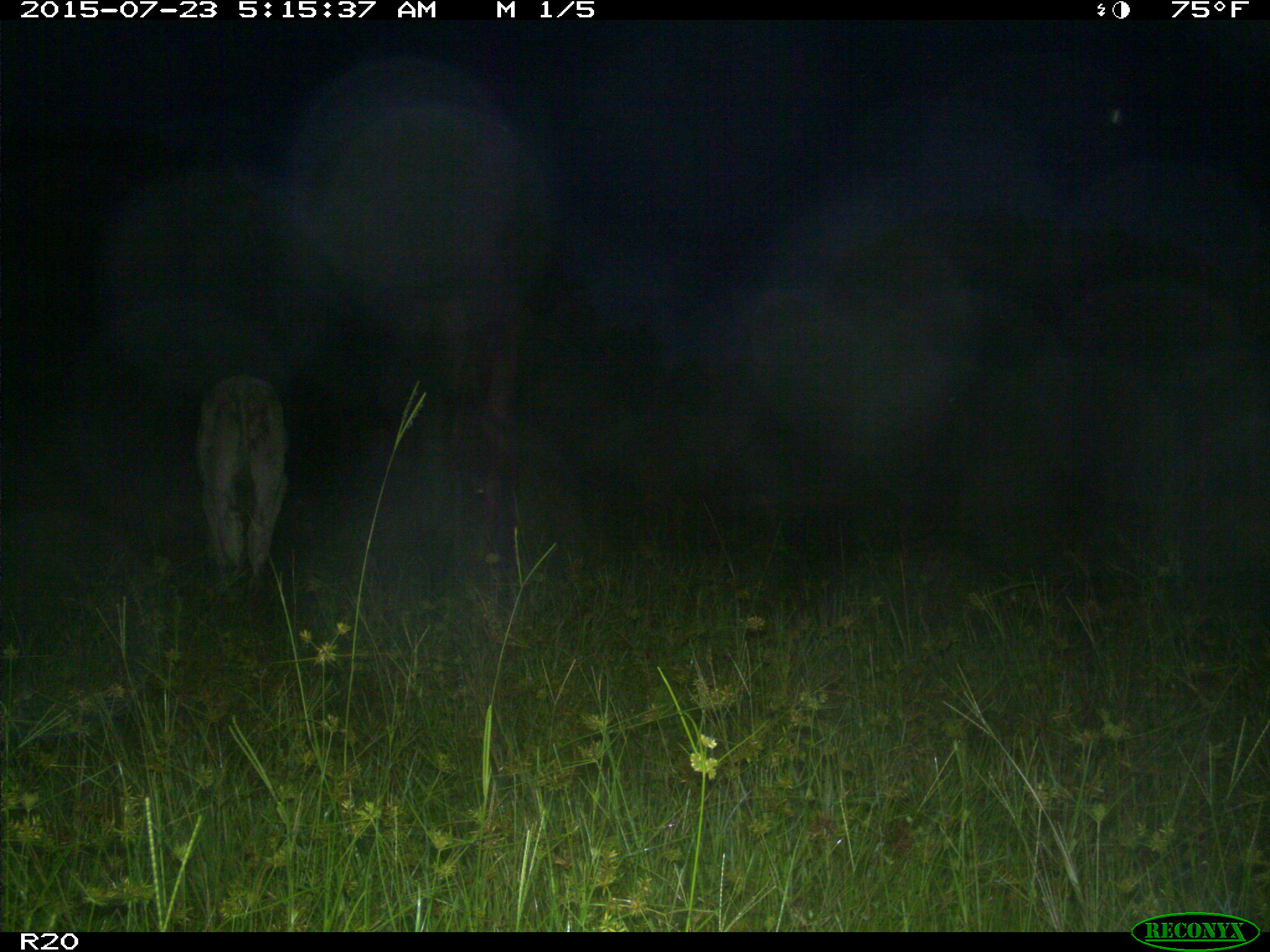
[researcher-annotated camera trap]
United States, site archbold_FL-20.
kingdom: Animalia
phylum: Chordata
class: Mammalia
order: Artiodactyla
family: Bovidae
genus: Bos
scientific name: Bos taurus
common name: domestic cow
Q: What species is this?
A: Bos taurus (domestic cow).